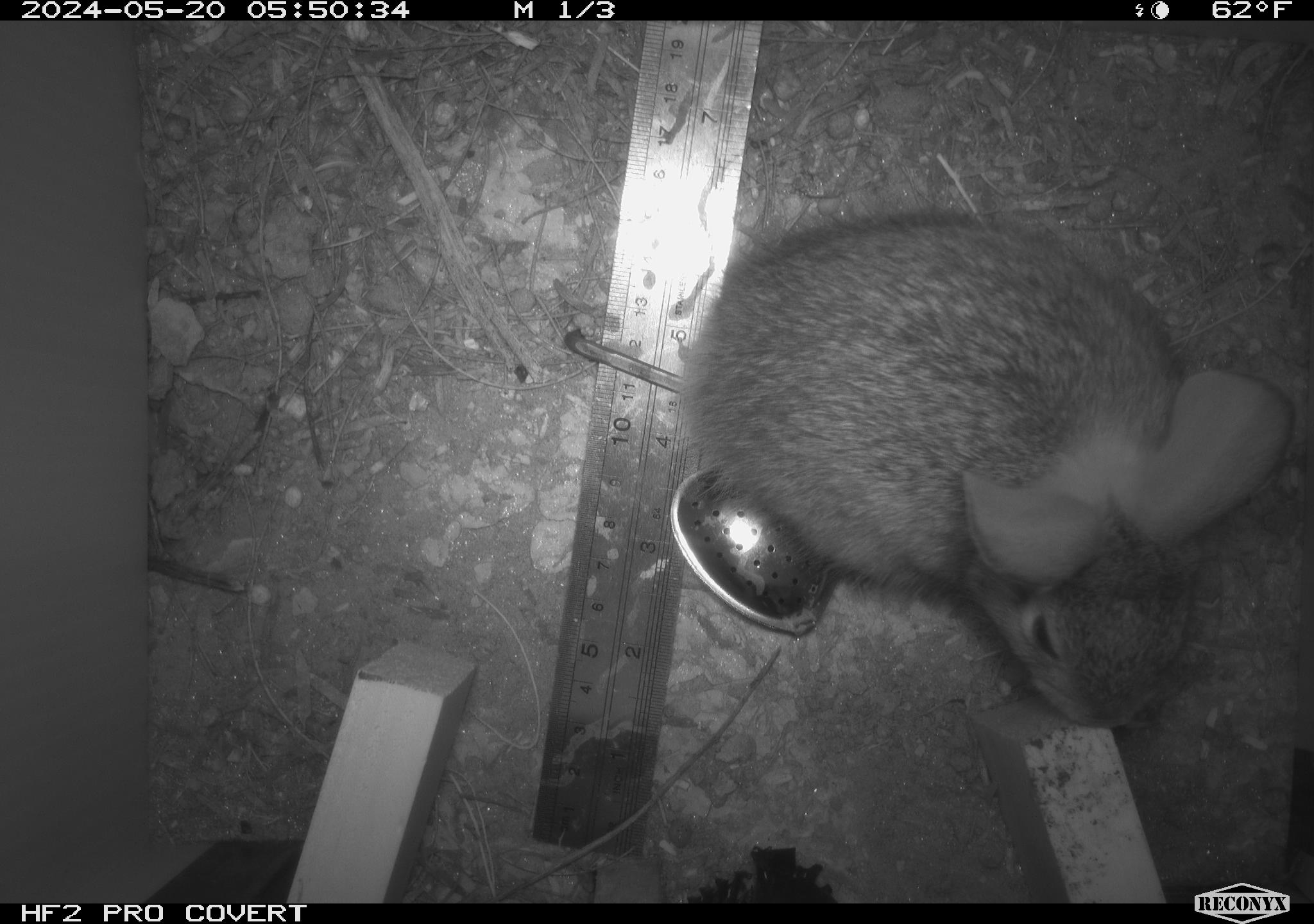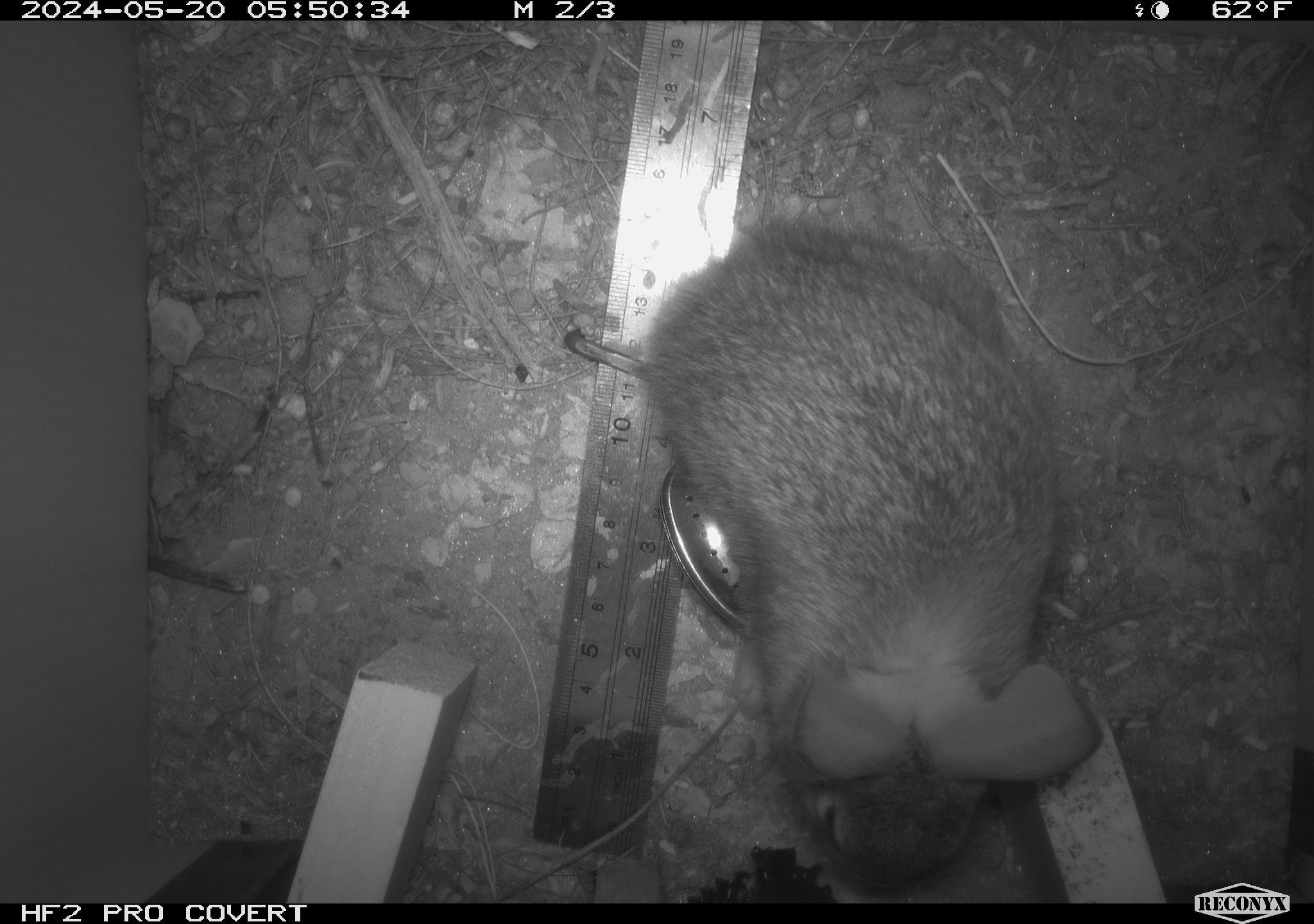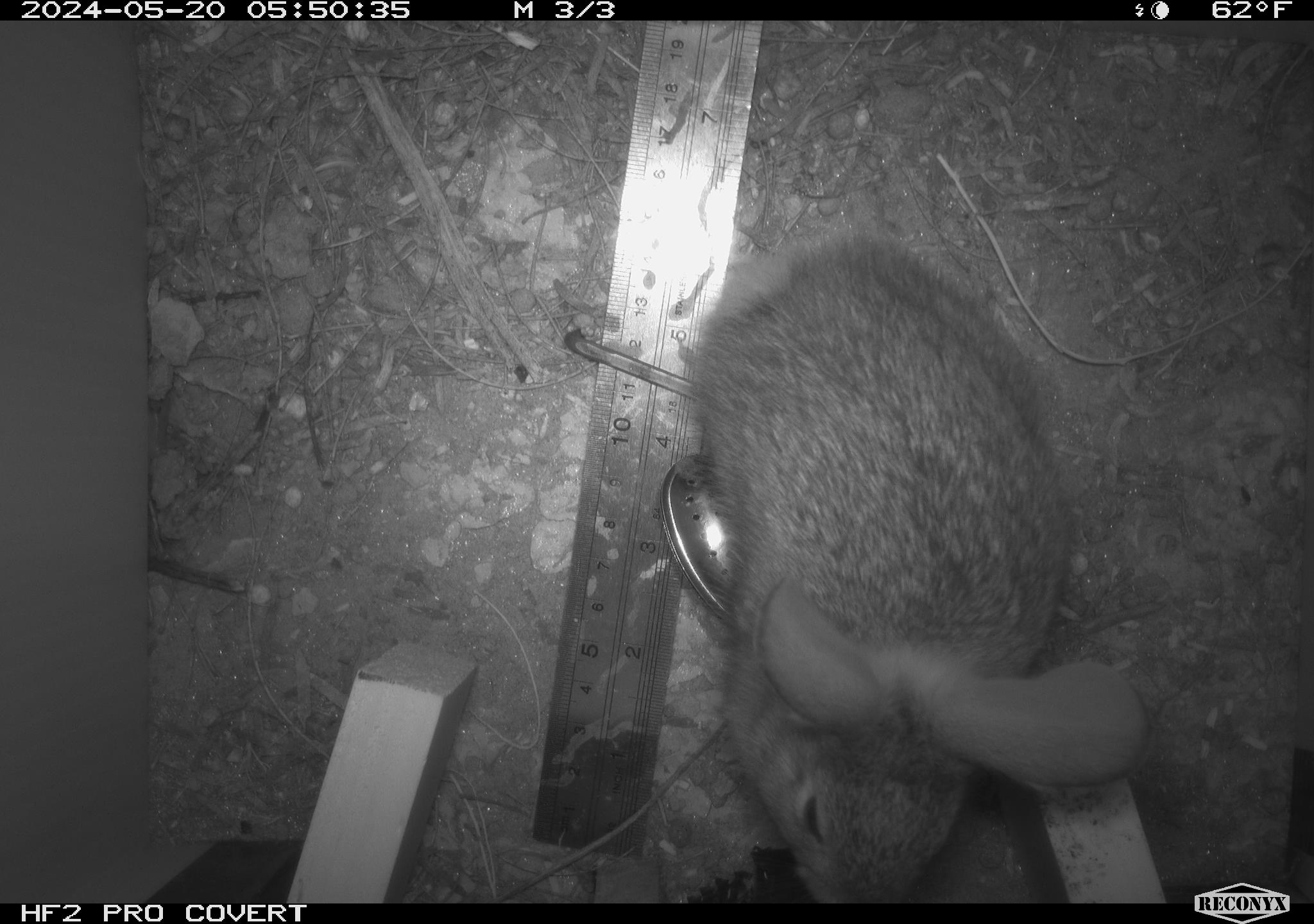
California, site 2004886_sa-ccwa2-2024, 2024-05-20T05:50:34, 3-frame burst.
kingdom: Animalia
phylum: Chordata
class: Mammalia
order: Lagomorpha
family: Leporidae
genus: Sylvilagus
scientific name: Sylvilagus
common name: cottontail rabbits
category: sylvilagus species